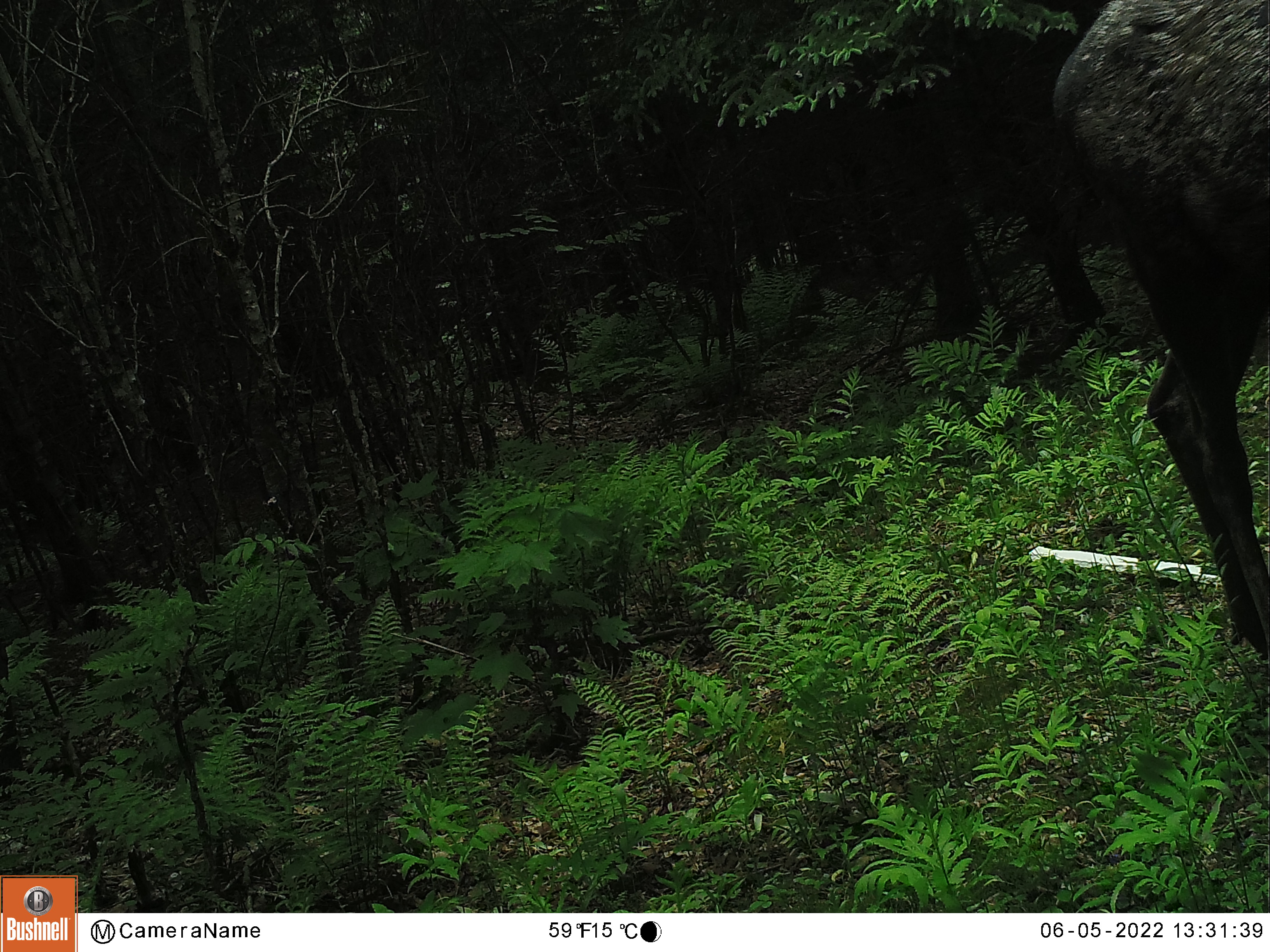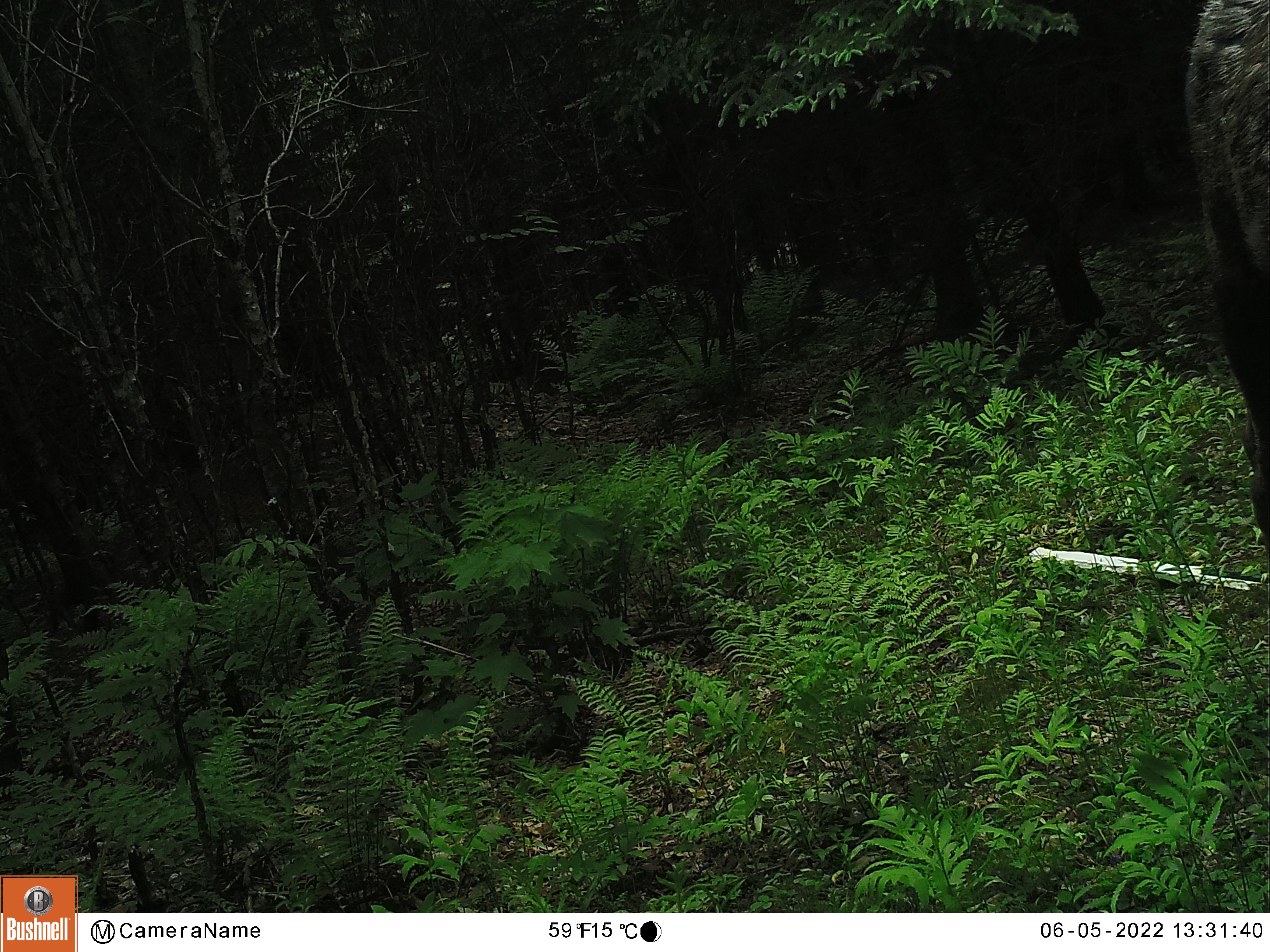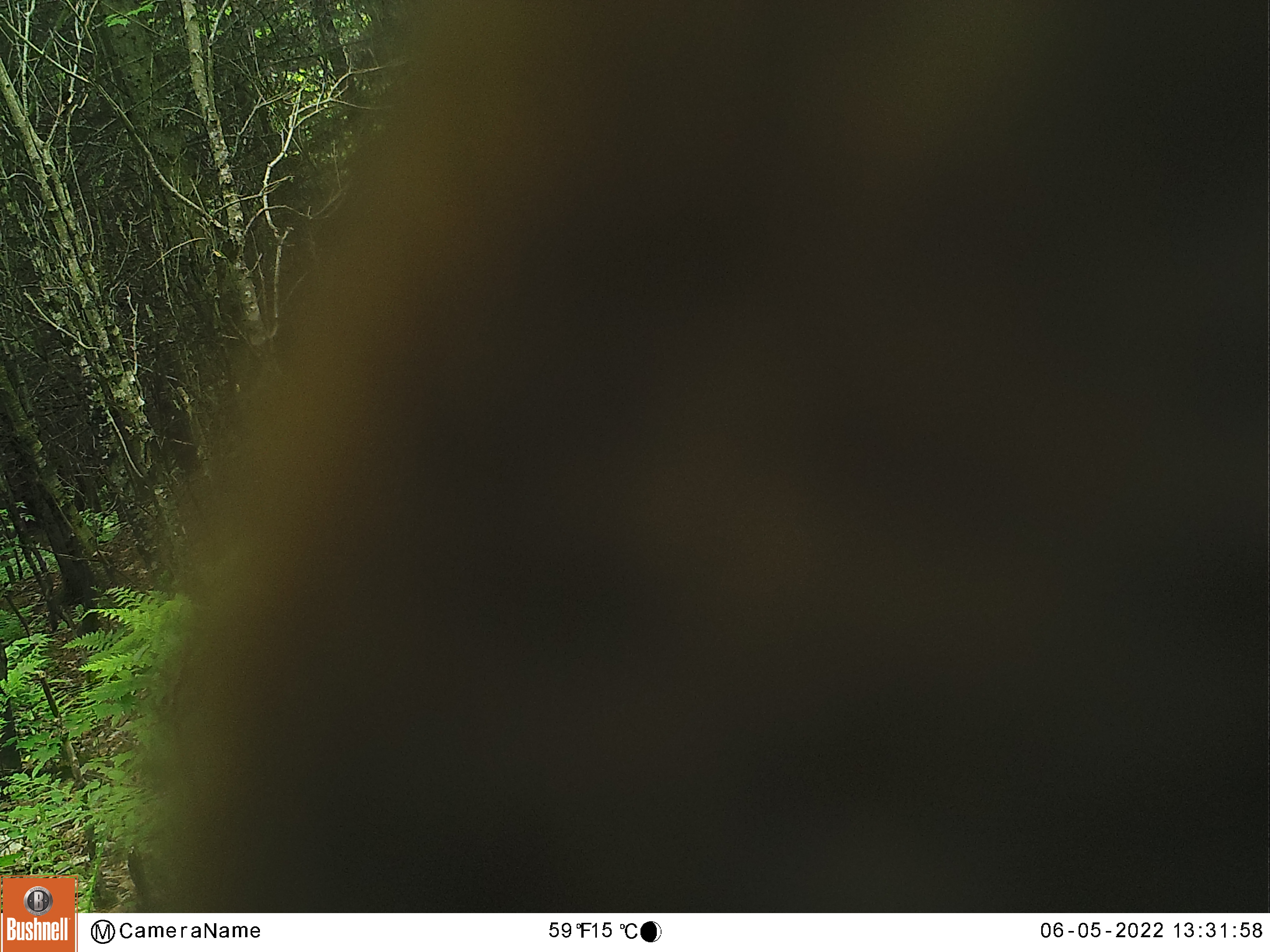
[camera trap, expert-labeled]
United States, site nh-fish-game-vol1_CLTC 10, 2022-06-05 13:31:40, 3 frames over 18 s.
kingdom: Animalia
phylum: Chordata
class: Mammalia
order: Artiodactyla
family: Cervidae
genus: Alces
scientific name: Alces alces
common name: moose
Moose (Alces alces).